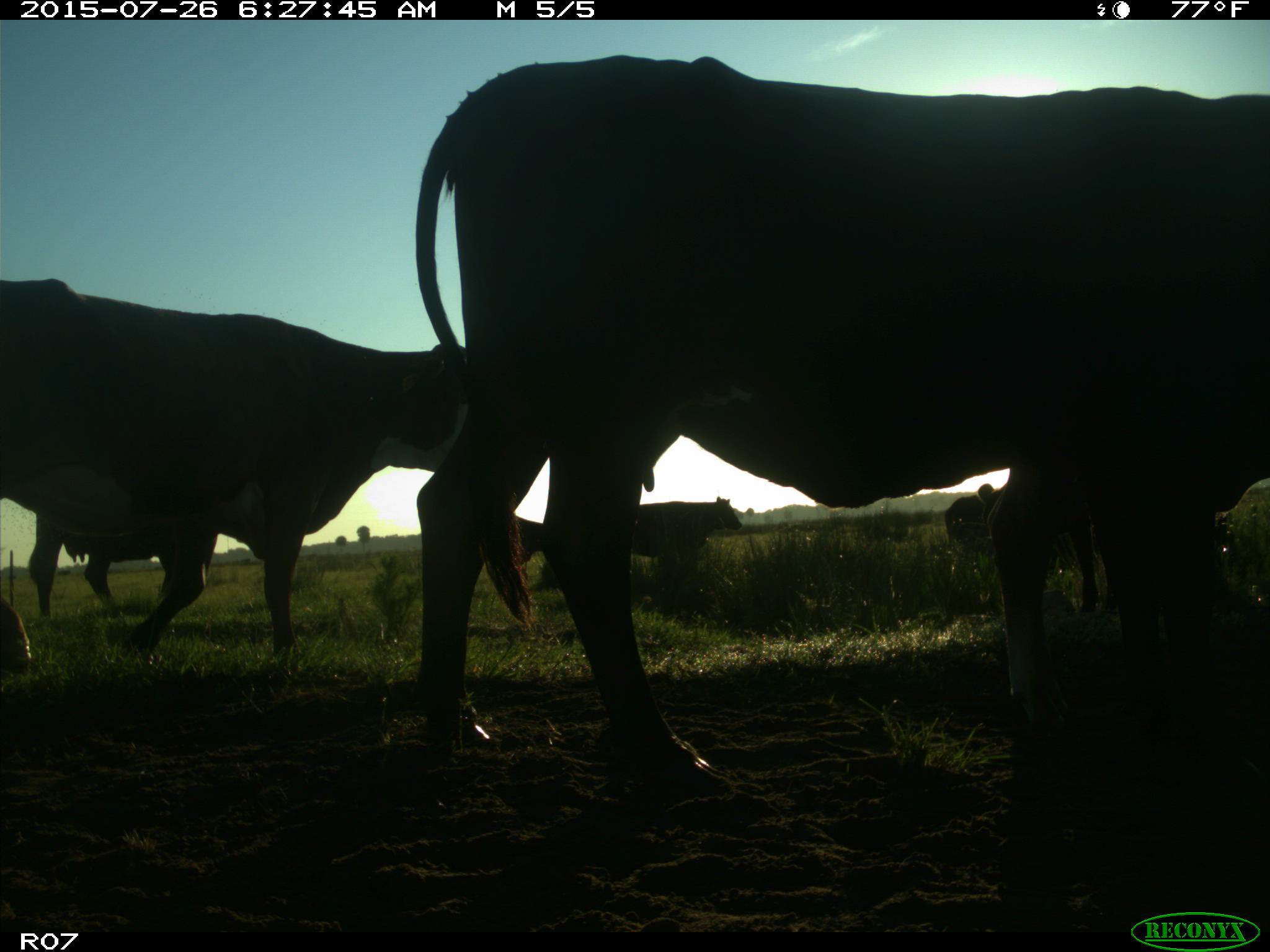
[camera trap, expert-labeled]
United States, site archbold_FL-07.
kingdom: Animalia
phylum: Chordata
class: Mammalia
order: Artiodactyla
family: Bovidae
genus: Bos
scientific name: Bos taurus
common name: domestic cow